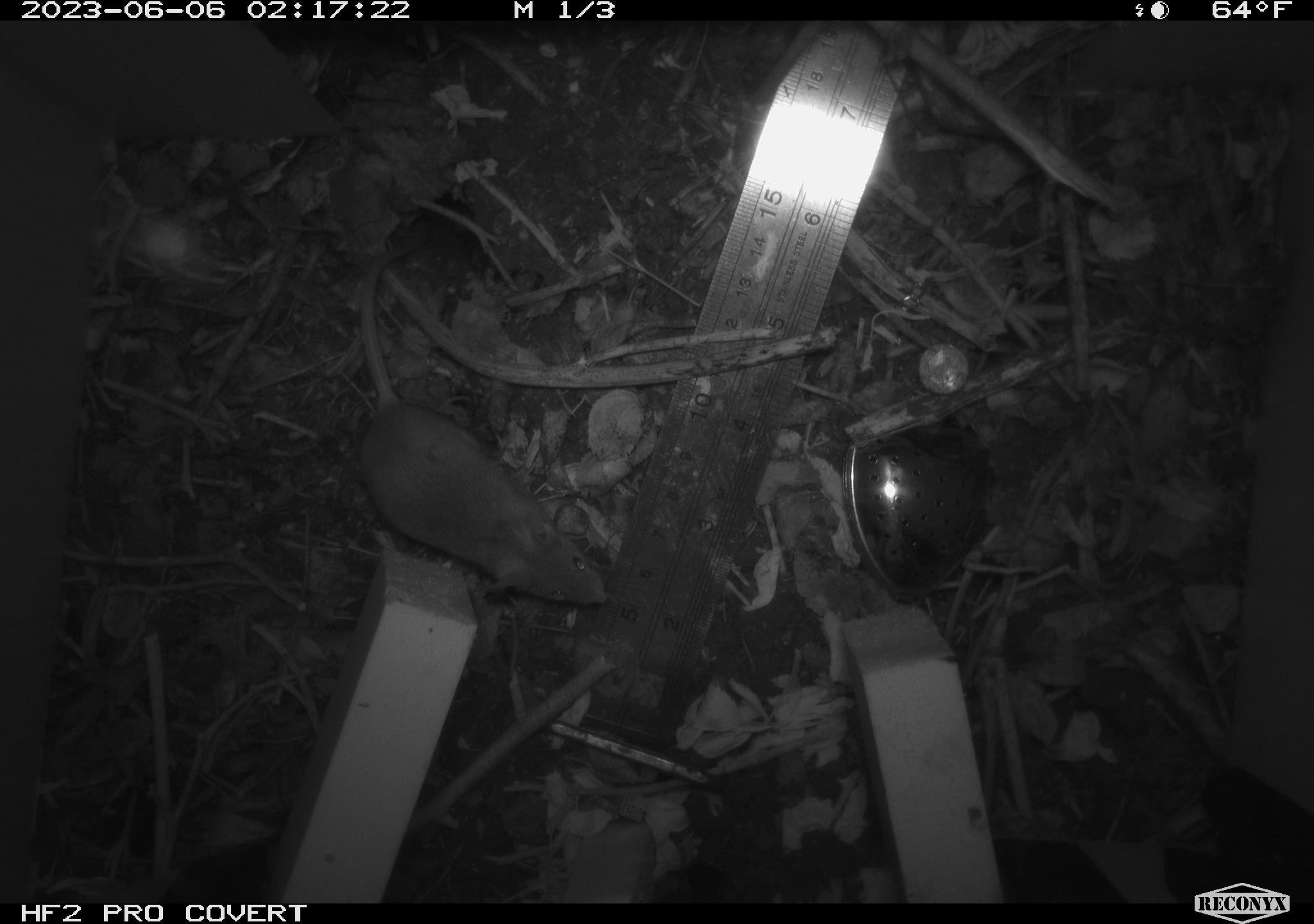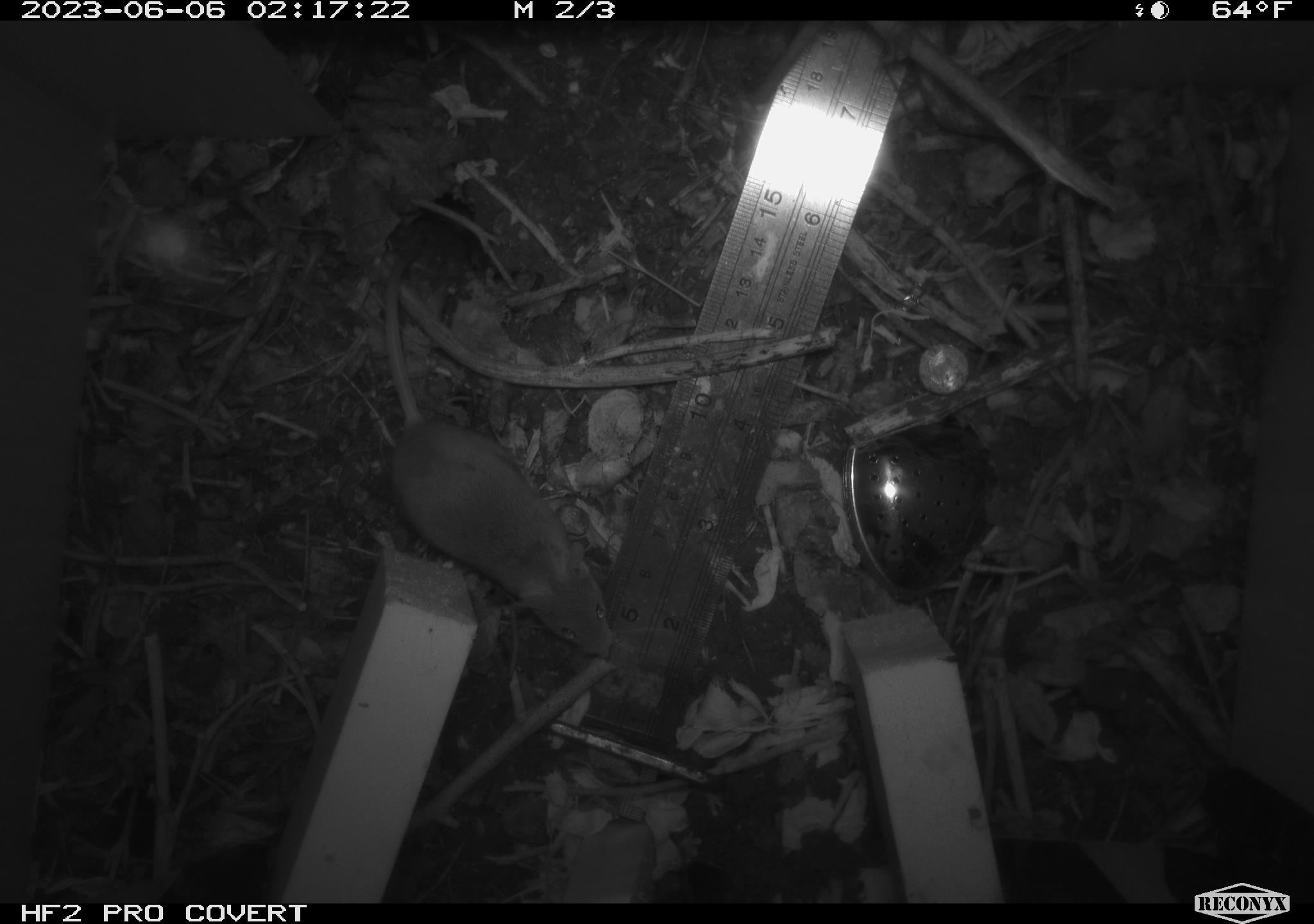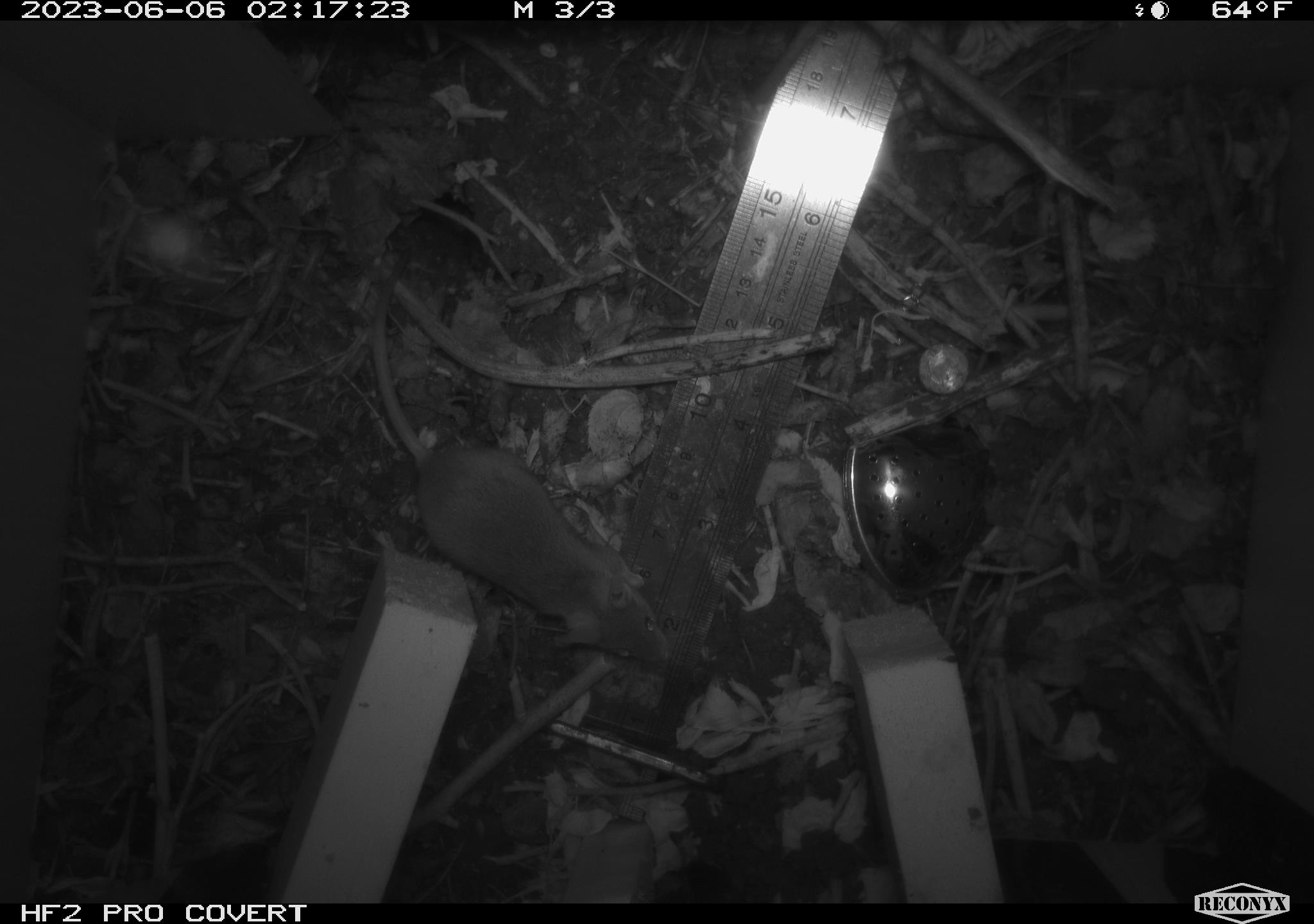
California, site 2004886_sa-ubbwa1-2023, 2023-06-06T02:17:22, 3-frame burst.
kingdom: Animalia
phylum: Chordata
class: Mammalia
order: Rodentia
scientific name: Rodentia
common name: rodent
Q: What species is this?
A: Rodent (Rodentia).